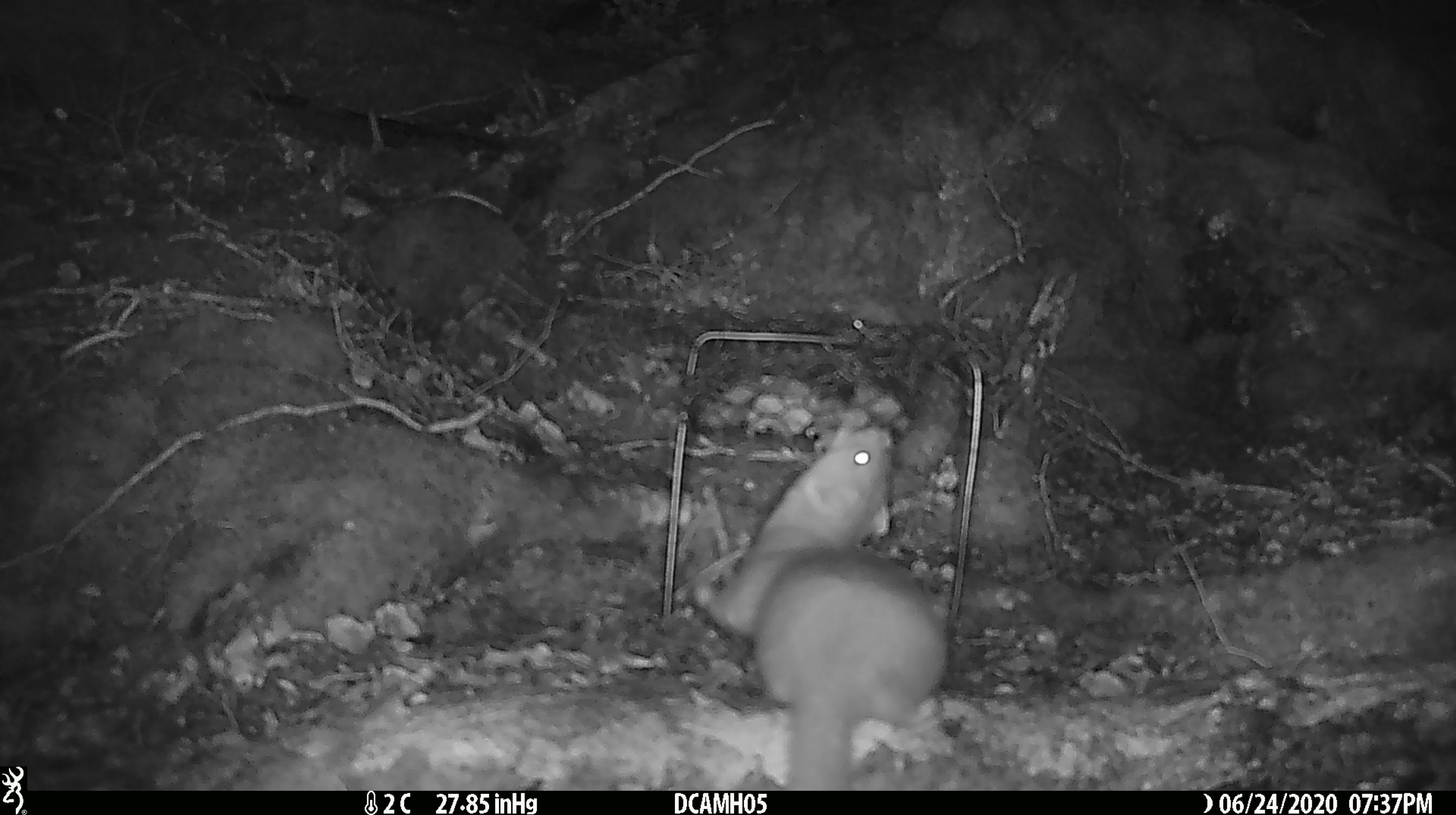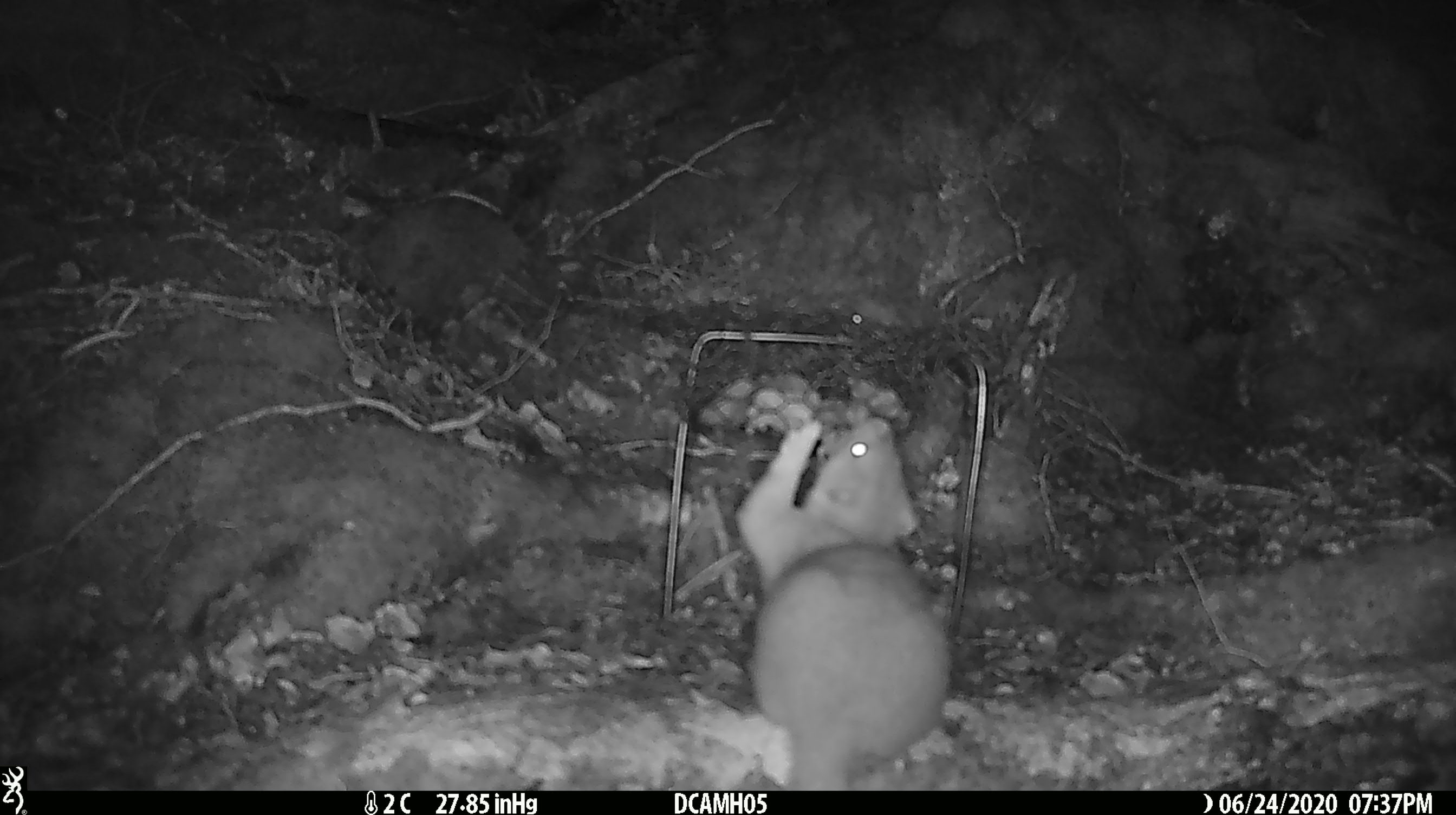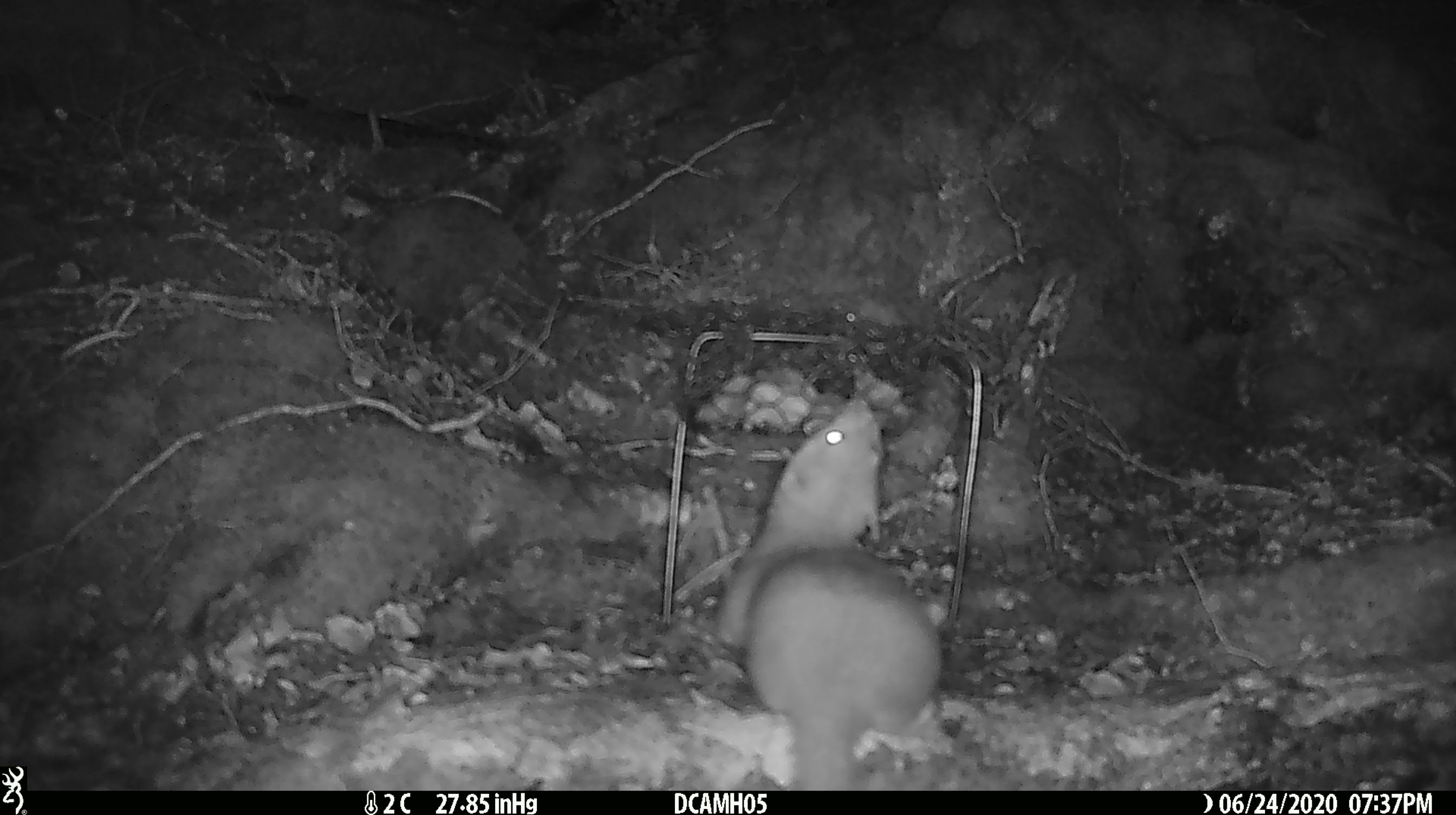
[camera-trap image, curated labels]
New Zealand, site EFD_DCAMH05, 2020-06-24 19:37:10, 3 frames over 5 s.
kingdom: Animalia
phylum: Chordata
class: Mammalia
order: Carnivora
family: Mustelidae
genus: Mustela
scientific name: Mustela erminea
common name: stoat